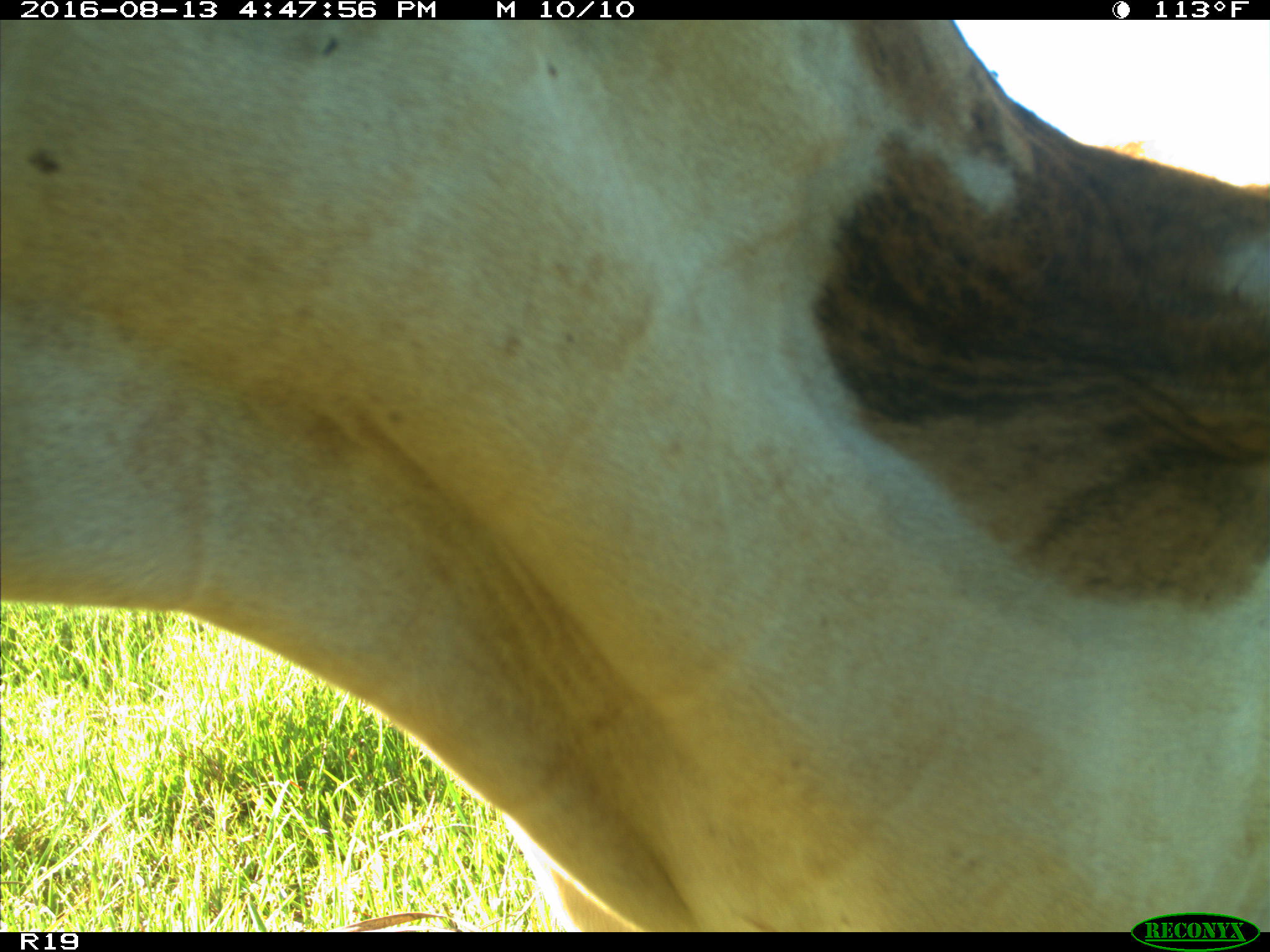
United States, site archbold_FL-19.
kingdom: Animalia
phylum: Chordata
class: Mammalia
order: Artiodactyla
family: Bovidae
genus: Bos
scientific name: Bos taurus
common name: domestic cow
Bos taurus (domestic cow).